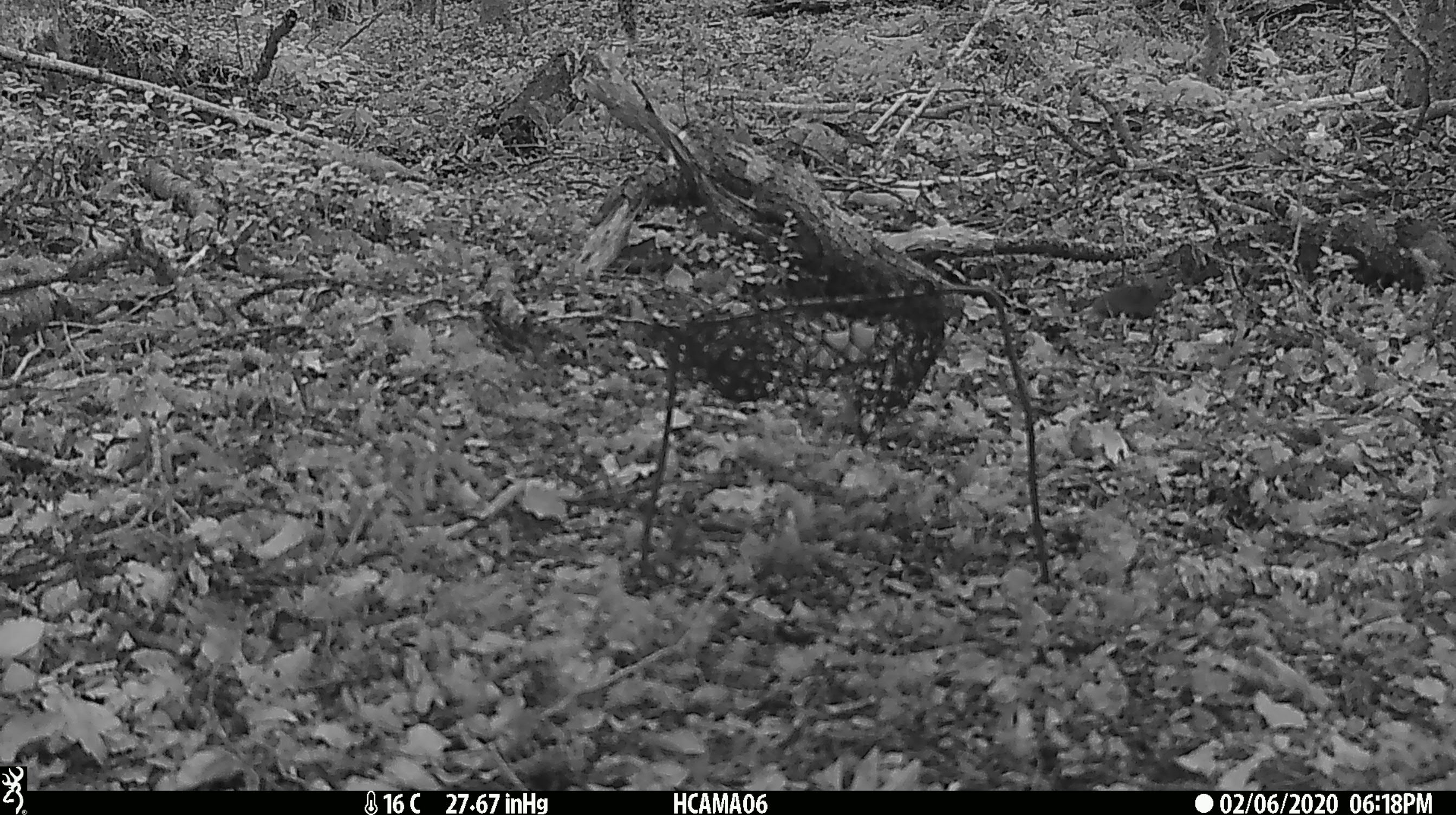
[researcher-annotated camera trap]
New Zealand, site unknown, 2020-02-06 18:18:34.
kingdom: Animalia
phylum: Chordata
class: Mammalia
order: Rodentia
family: Muridae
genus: Mus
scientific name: Mus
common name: mouse